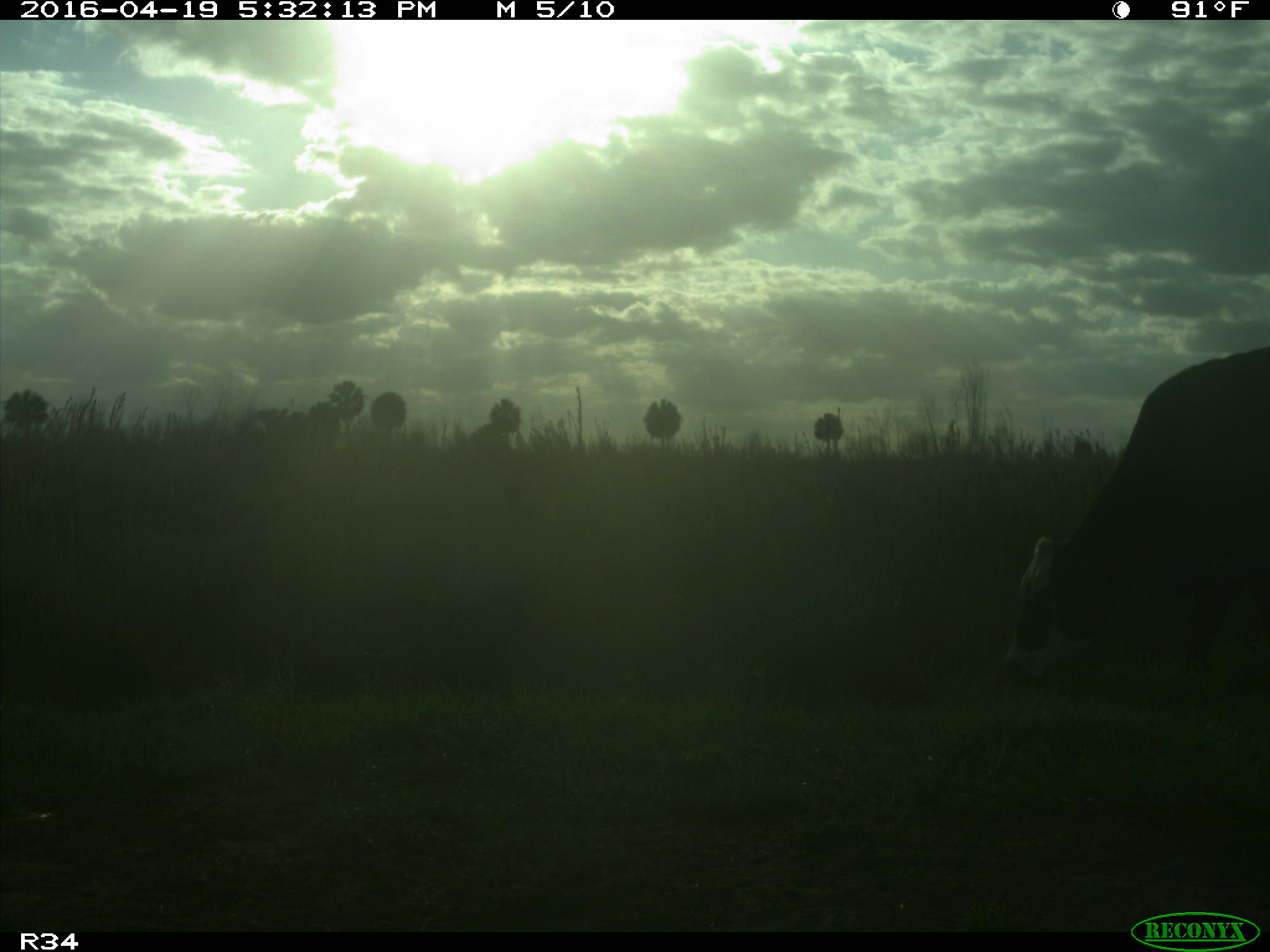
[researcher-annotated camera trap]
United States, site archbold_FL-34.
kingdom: Animalia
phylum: Chordata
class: Mammalia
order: Artiodactyla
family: Bovidae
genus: Bos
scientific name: Bos taurus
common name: domestic cow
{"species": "Bos taurus (domestic cow)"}